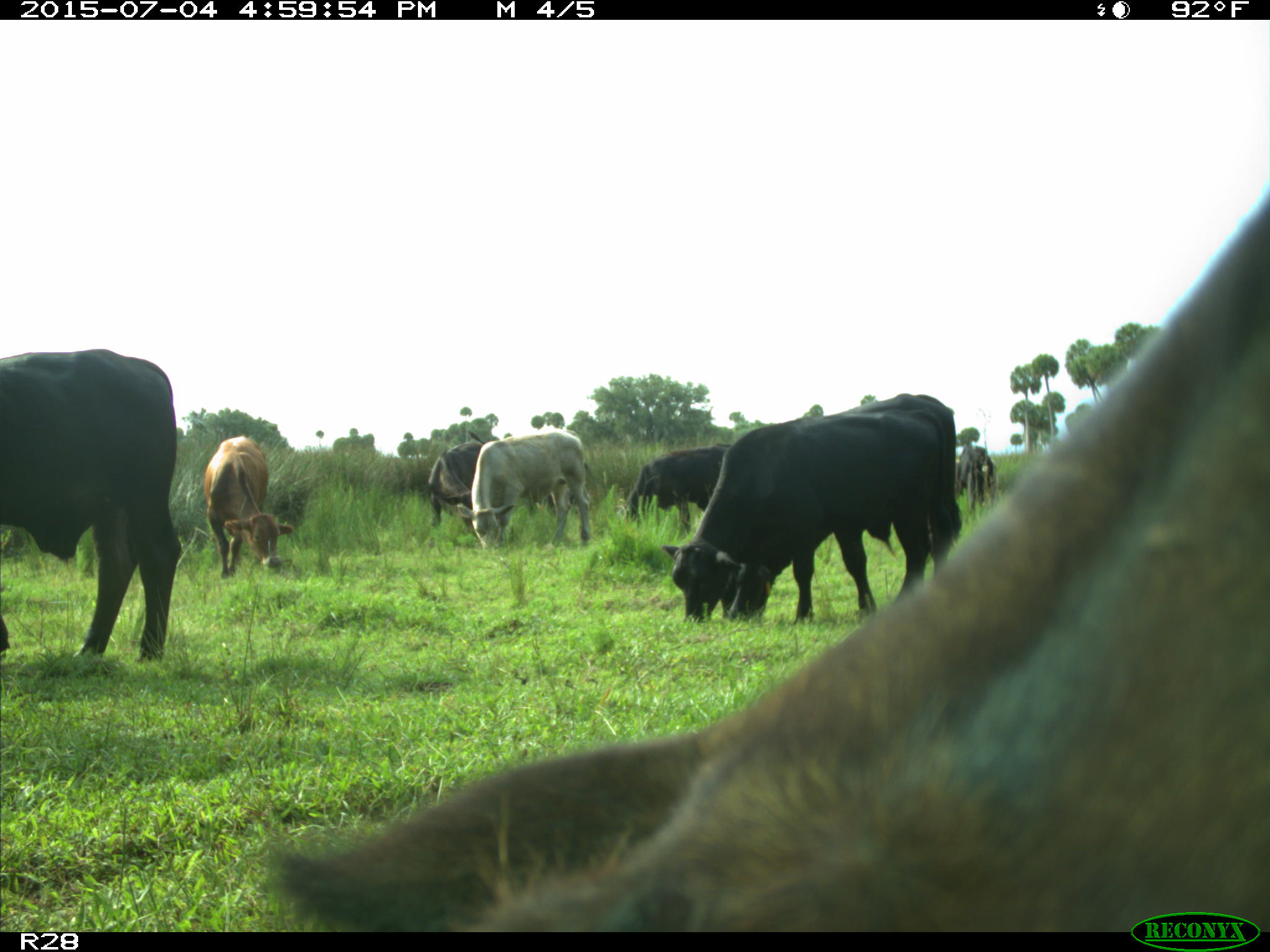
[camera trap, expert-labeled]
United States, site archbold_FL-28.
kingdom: Animalia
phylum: Chordata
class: Mammalia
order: Artiodactyla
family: Bovidae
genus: Bos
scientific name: Bos taurus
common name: domestic cow